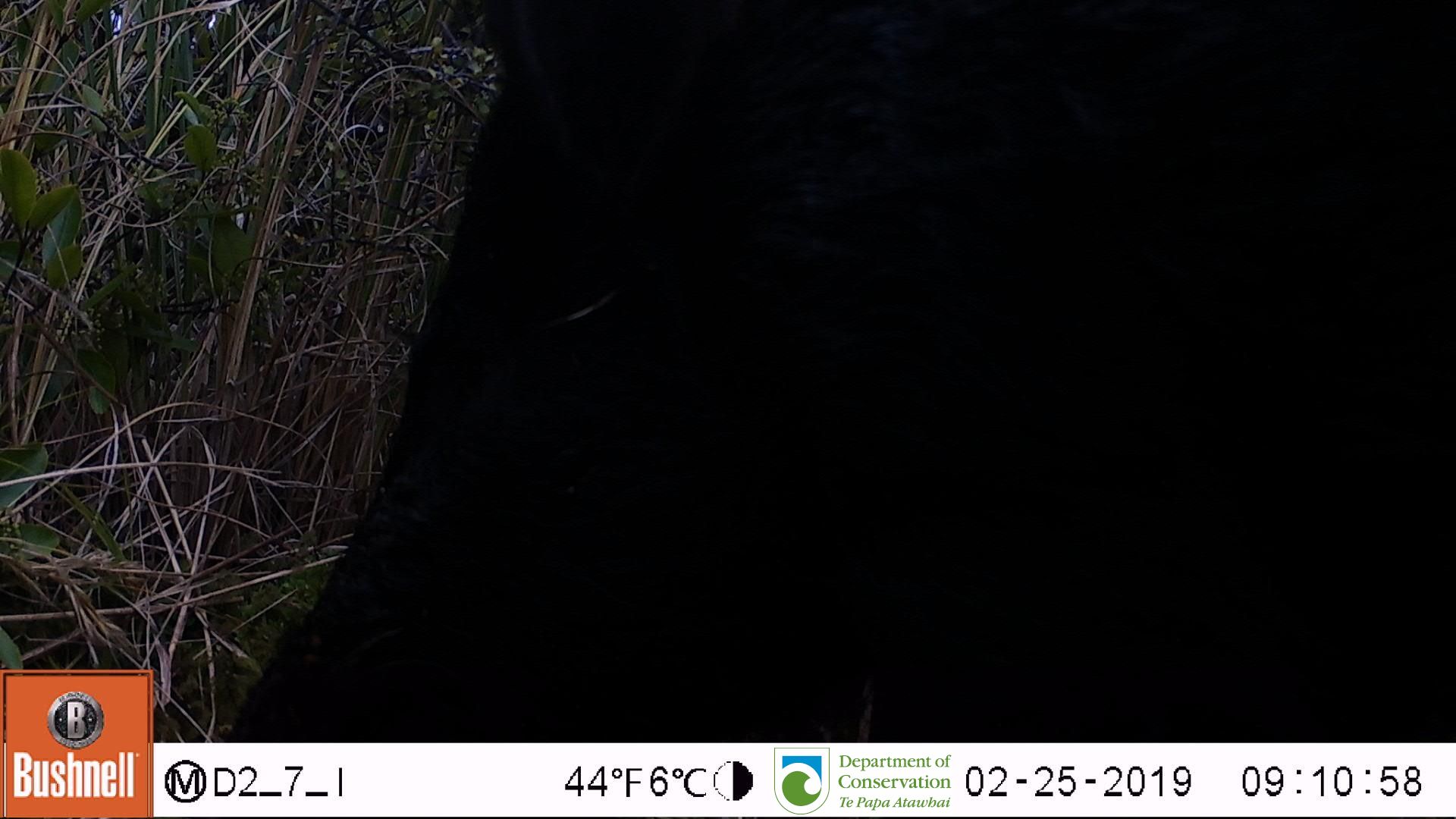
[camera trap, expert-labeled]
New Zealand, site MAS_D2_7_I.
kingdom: Animalia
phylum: Chordata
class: Mammalia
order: Artiodactyla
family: Suidae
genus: Sus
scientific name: Sus scrofa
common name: pig